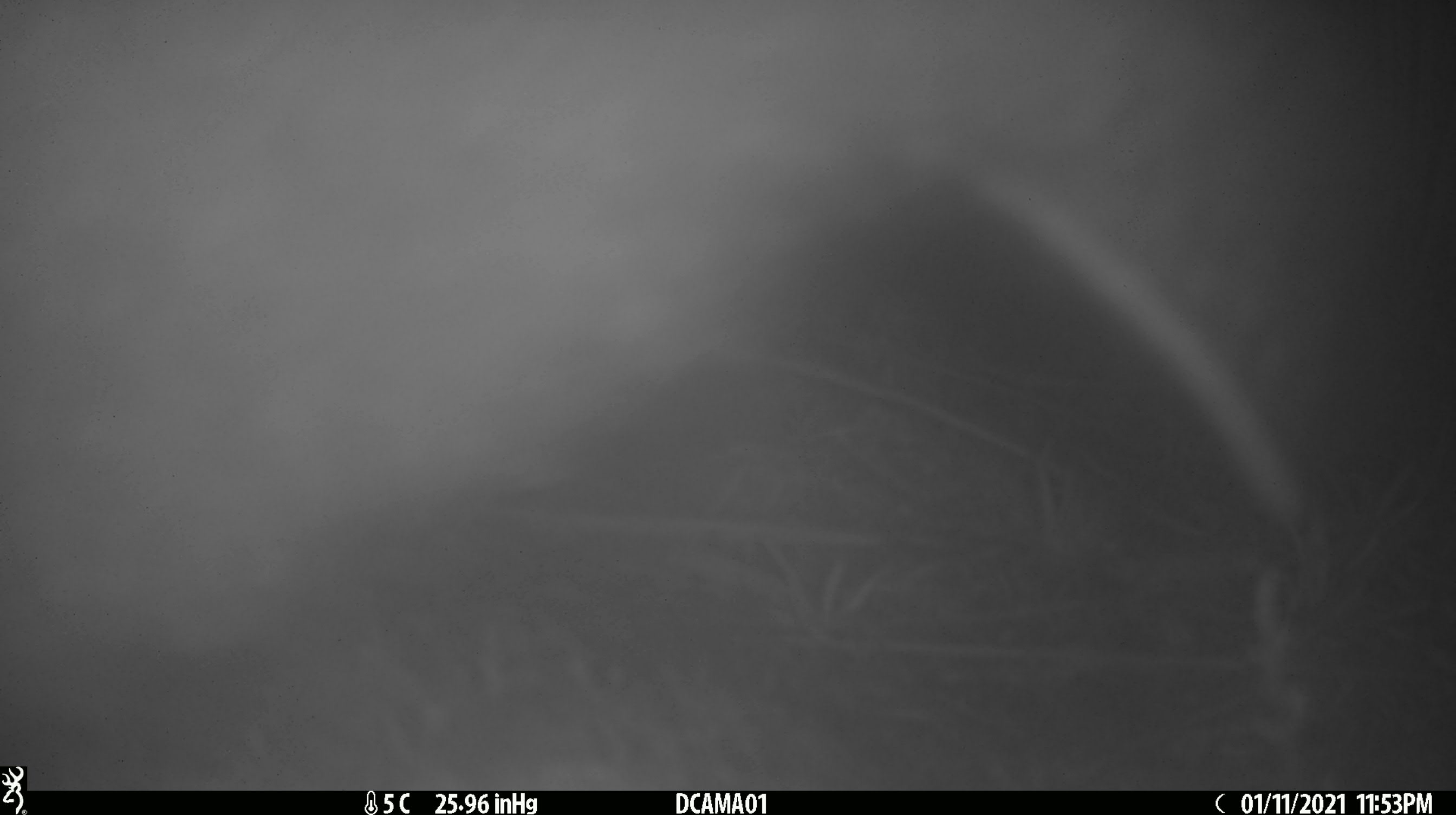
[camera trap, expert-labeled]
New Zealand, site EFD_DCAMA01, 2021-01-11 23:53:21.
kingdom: Animalia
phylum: Chordata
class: Mammalia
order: Diprotodontia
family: Phalangeridae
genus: Trichosurus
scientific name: Trichosurus vulpecula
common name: common brushtail possum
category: possum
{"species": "possum (common brushtail possum) (Trichosurus vulpecula)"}